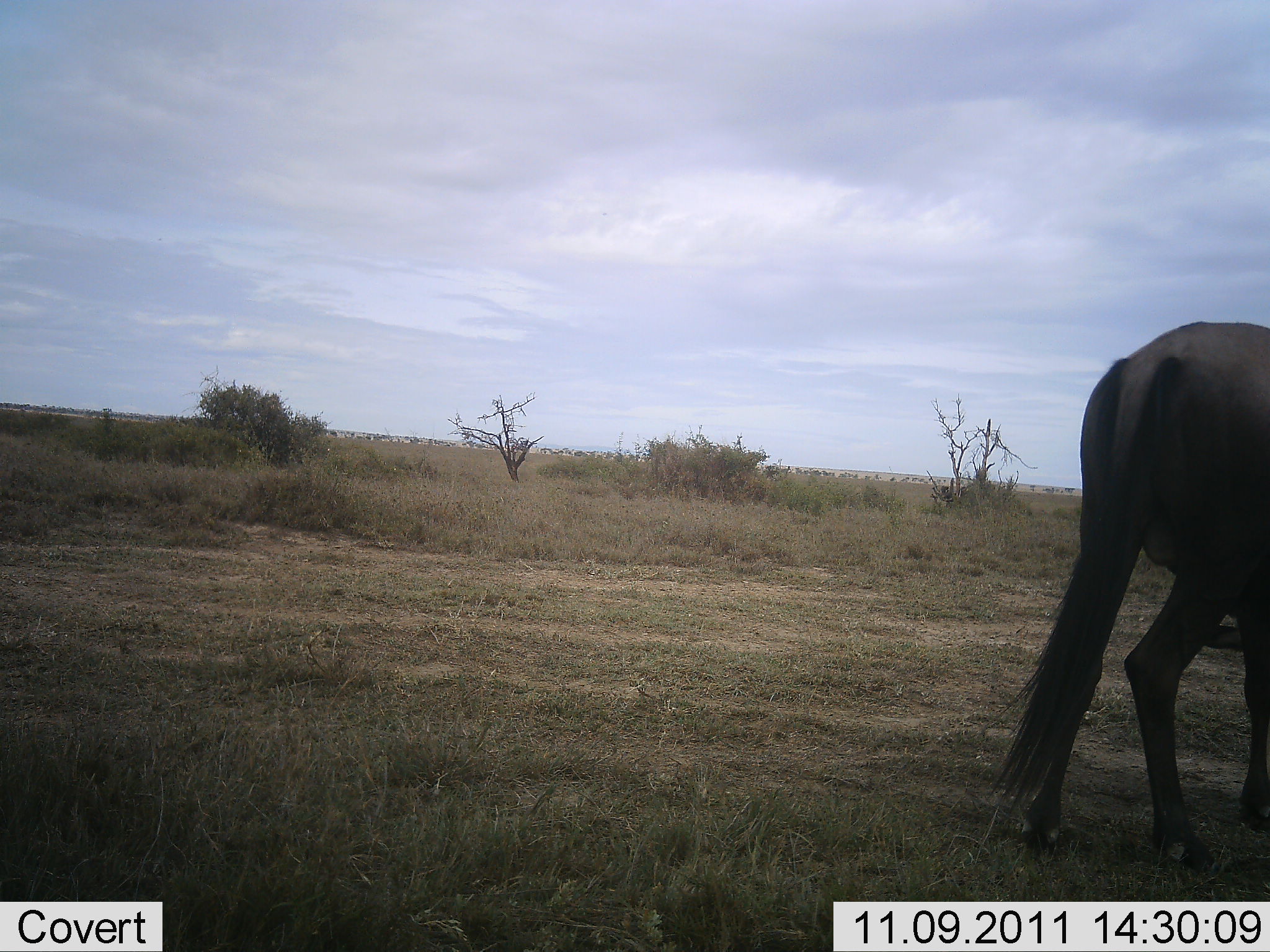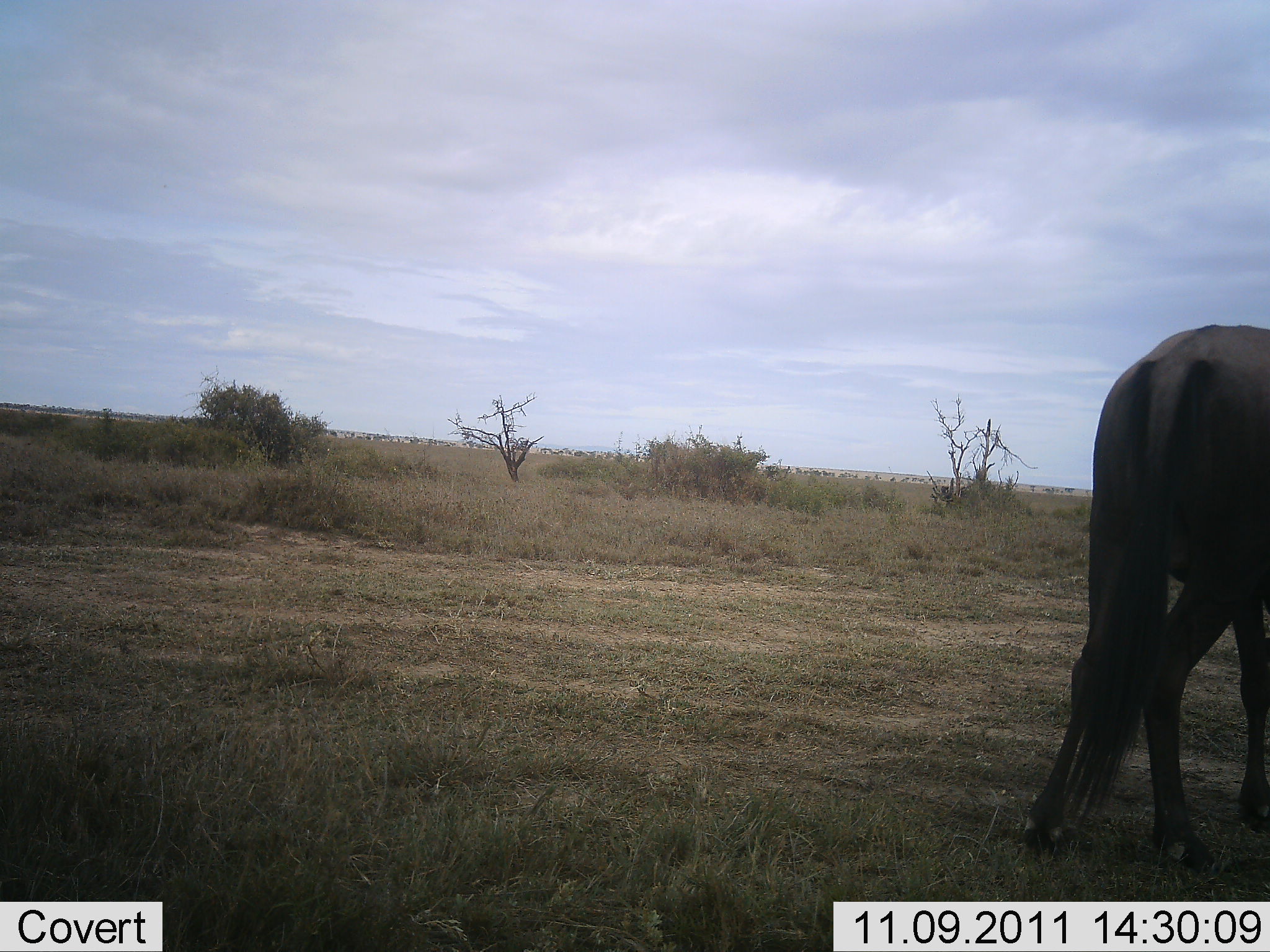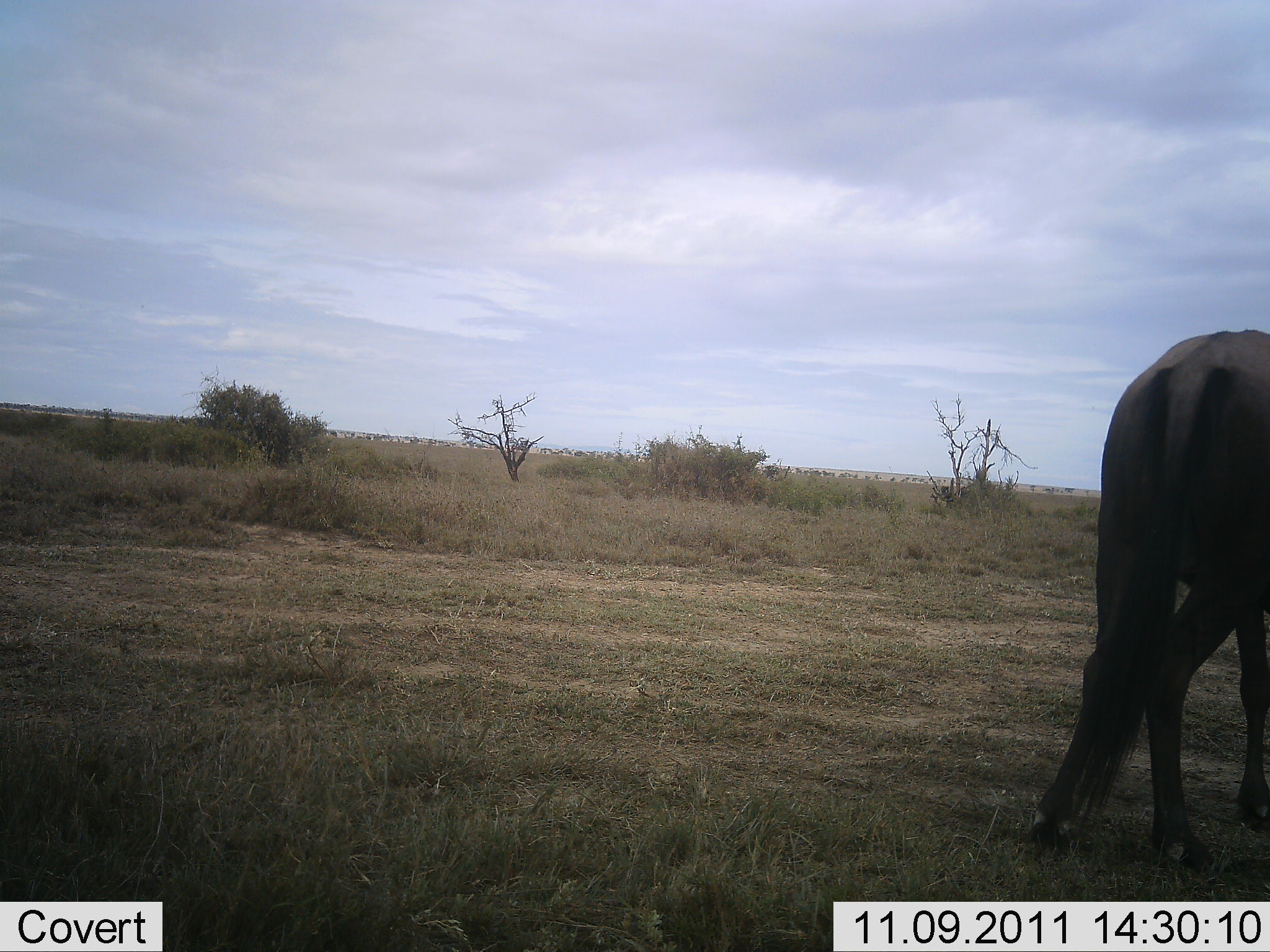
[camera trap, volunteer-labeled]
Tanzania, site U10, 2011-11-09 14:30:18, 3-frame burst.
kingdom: Animalia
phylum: Chordata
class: Mammalia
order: Artiodactyla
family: Bovidae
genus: Connochaetes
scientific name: Connochaetes taurinus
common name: blue wildebeest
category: wildebeest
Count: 1.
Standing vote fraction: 91%.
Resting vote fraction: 0%.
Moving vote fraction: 0%.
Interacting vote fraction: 0%.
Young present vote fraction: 0%.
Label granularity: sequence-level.